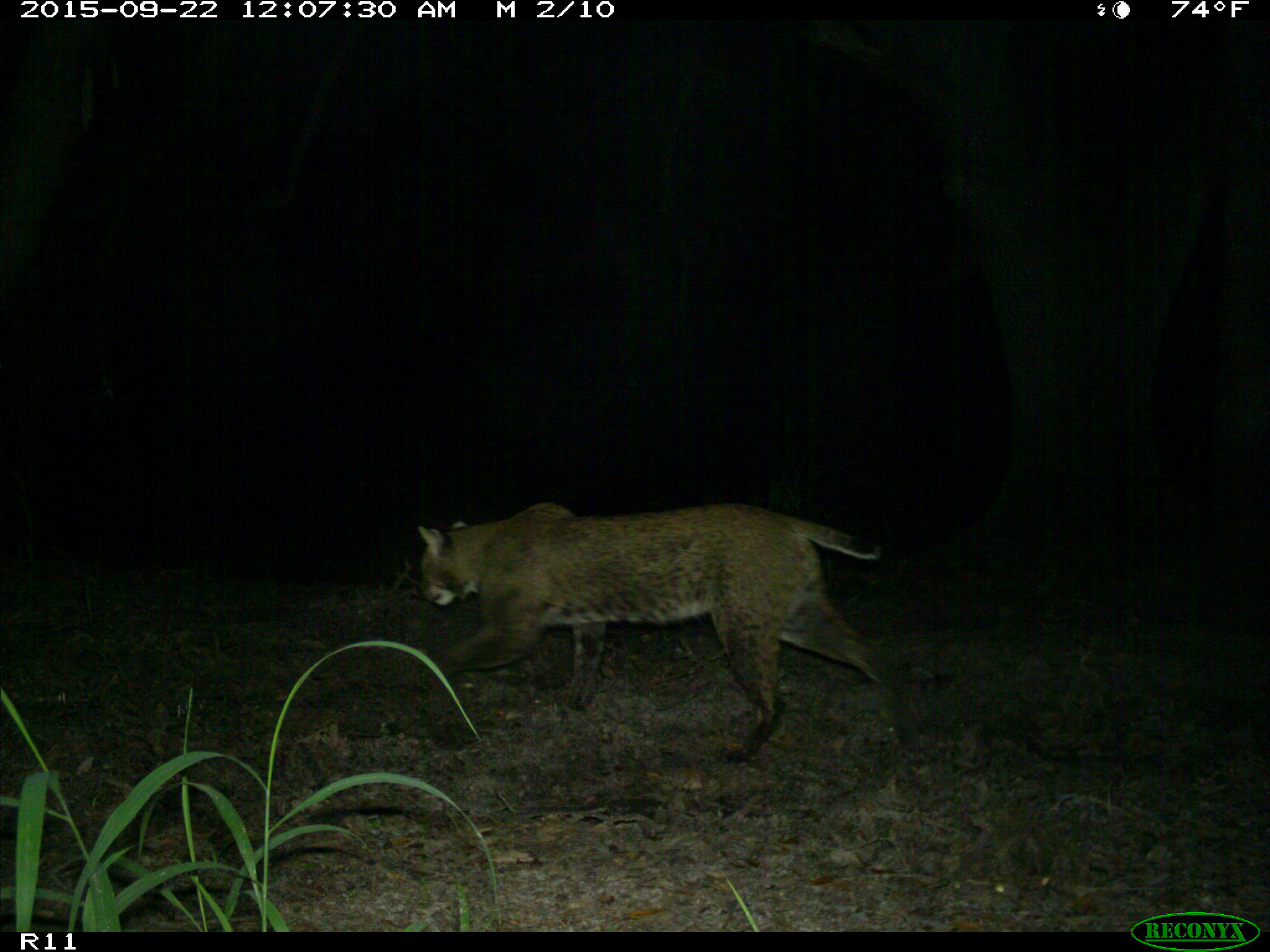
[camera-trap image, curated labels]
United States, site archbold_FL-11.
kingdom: Animalia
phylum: Chordata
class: Mammalia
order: Carnivora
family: Felidae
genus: Lynx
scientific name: Lynx rufus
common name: bobcat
Lynx rufus (bobcat).